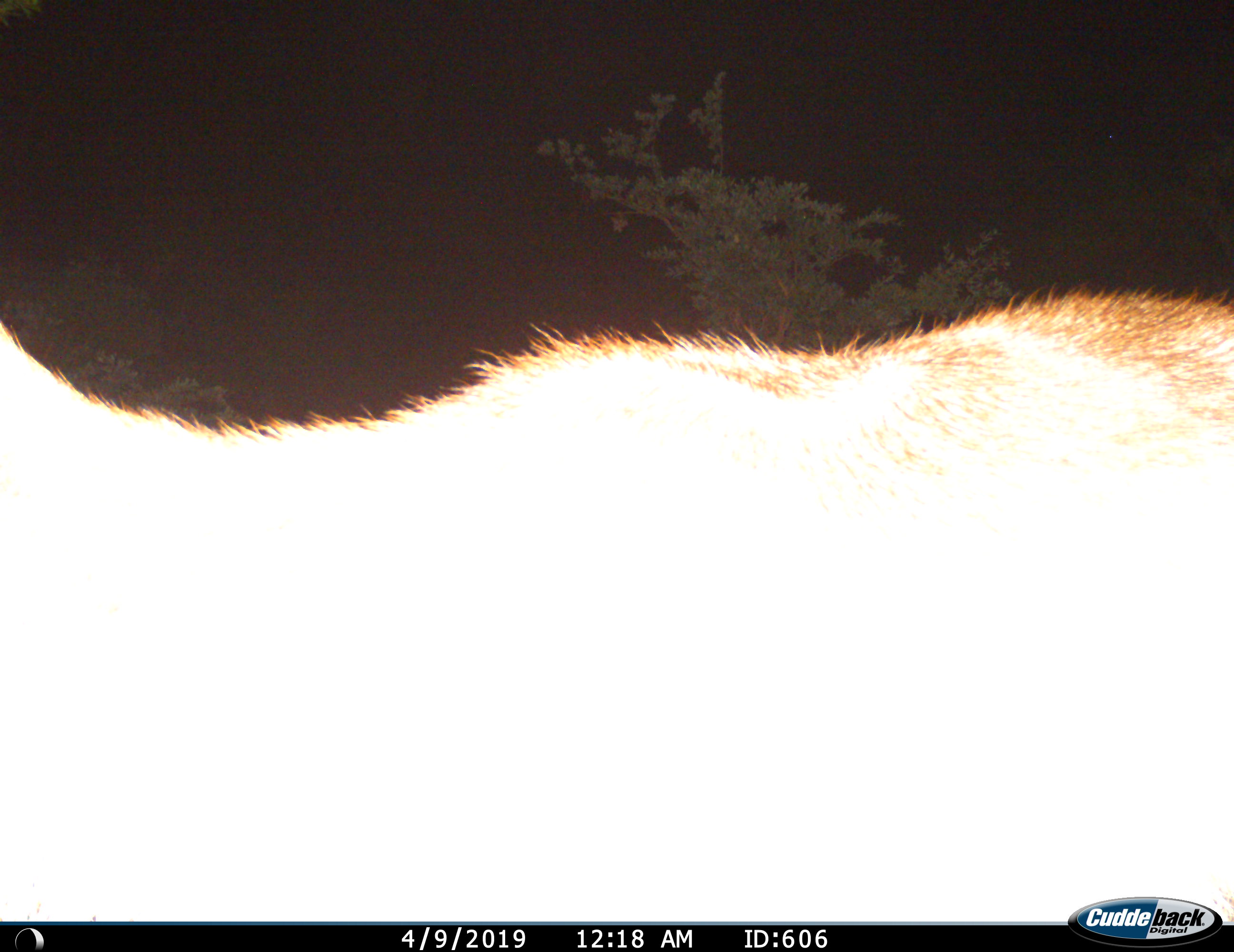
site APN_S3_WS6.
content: unidentified animal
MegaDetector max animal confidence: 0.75